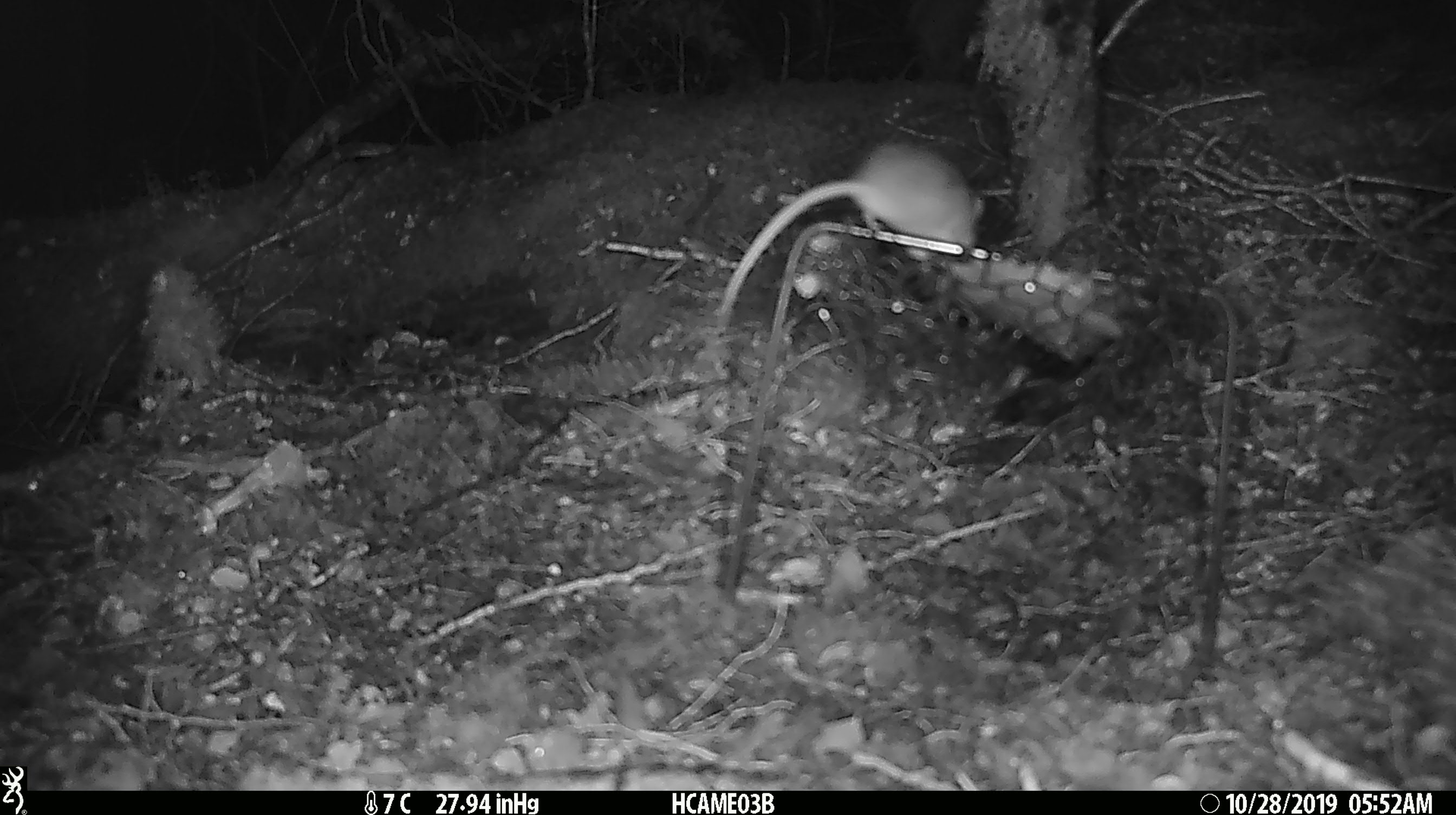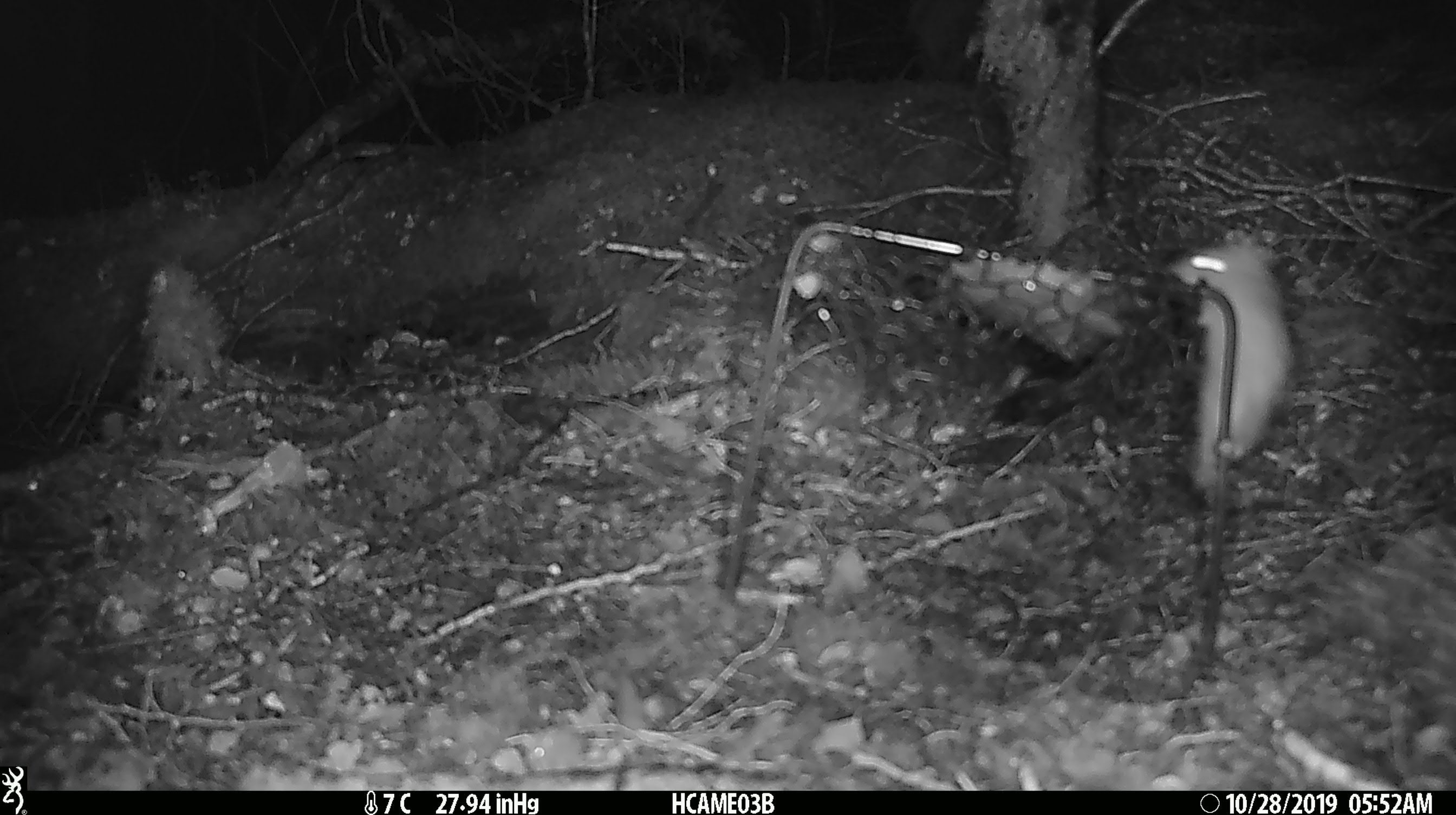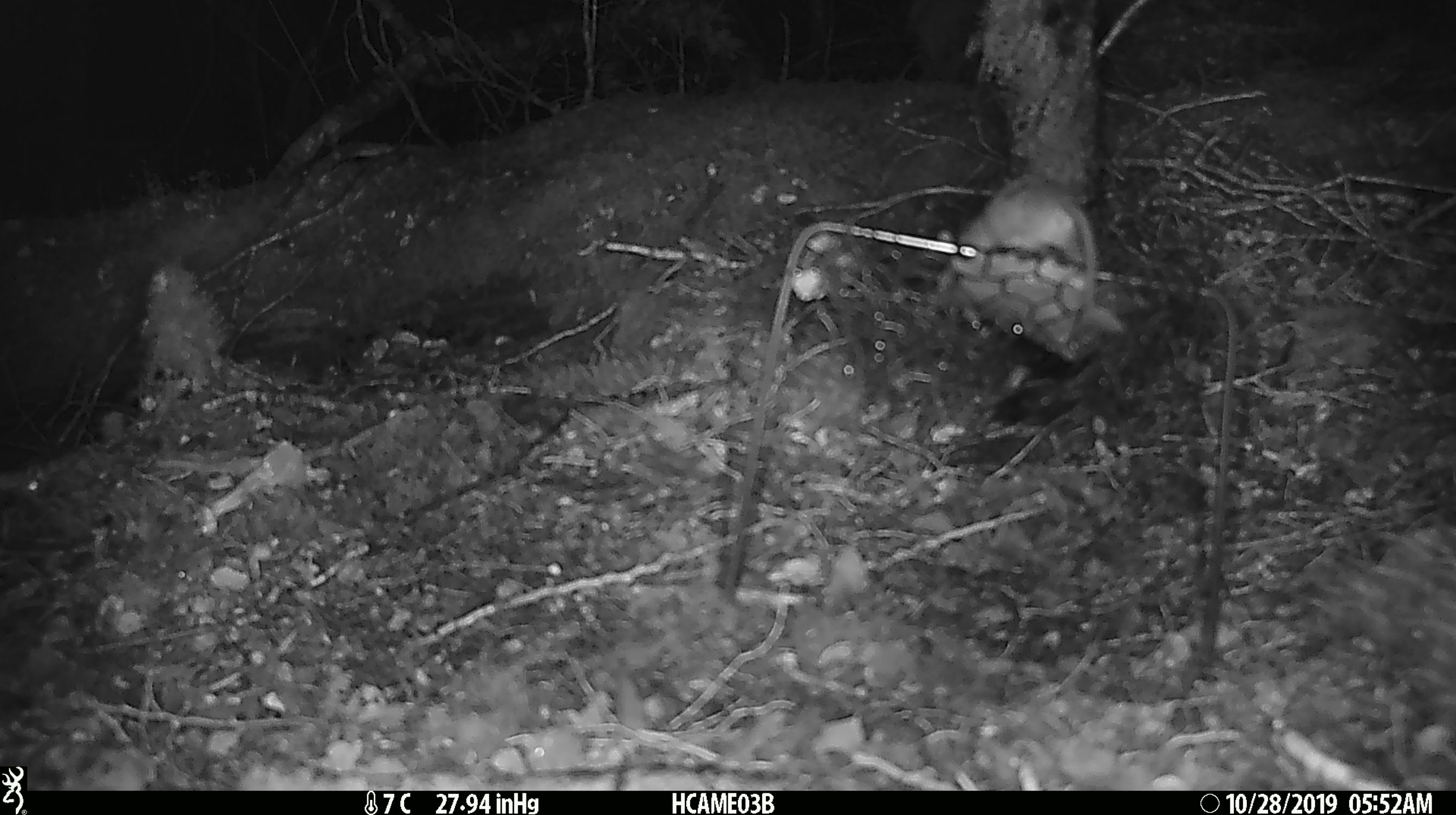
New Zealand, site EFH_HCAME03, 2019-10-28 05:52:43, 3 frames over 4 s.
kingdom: Animalia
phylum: Chordata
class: Mammalia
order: Rodentia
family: Muridae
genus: Mus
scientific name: Mus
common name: mouse